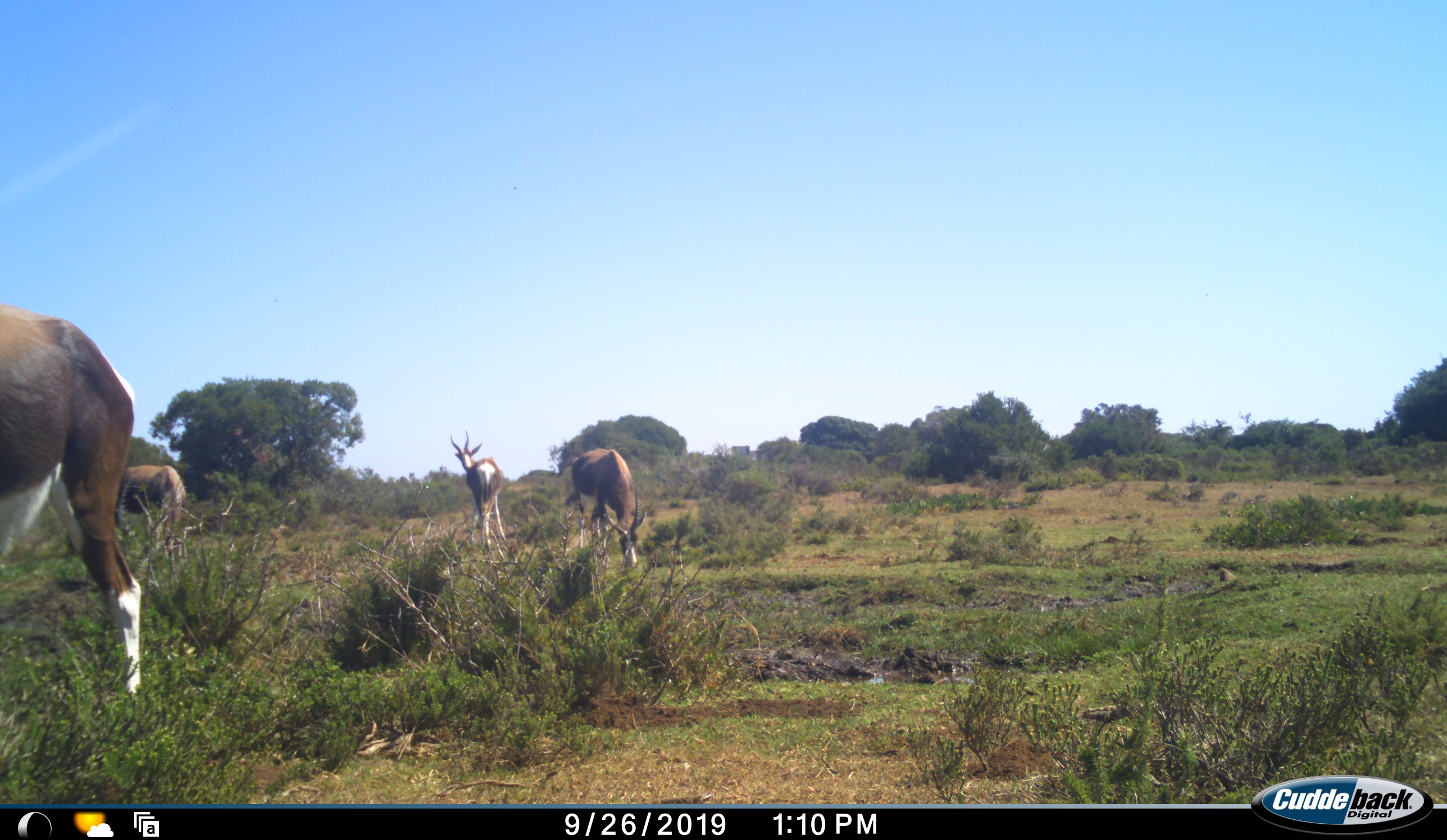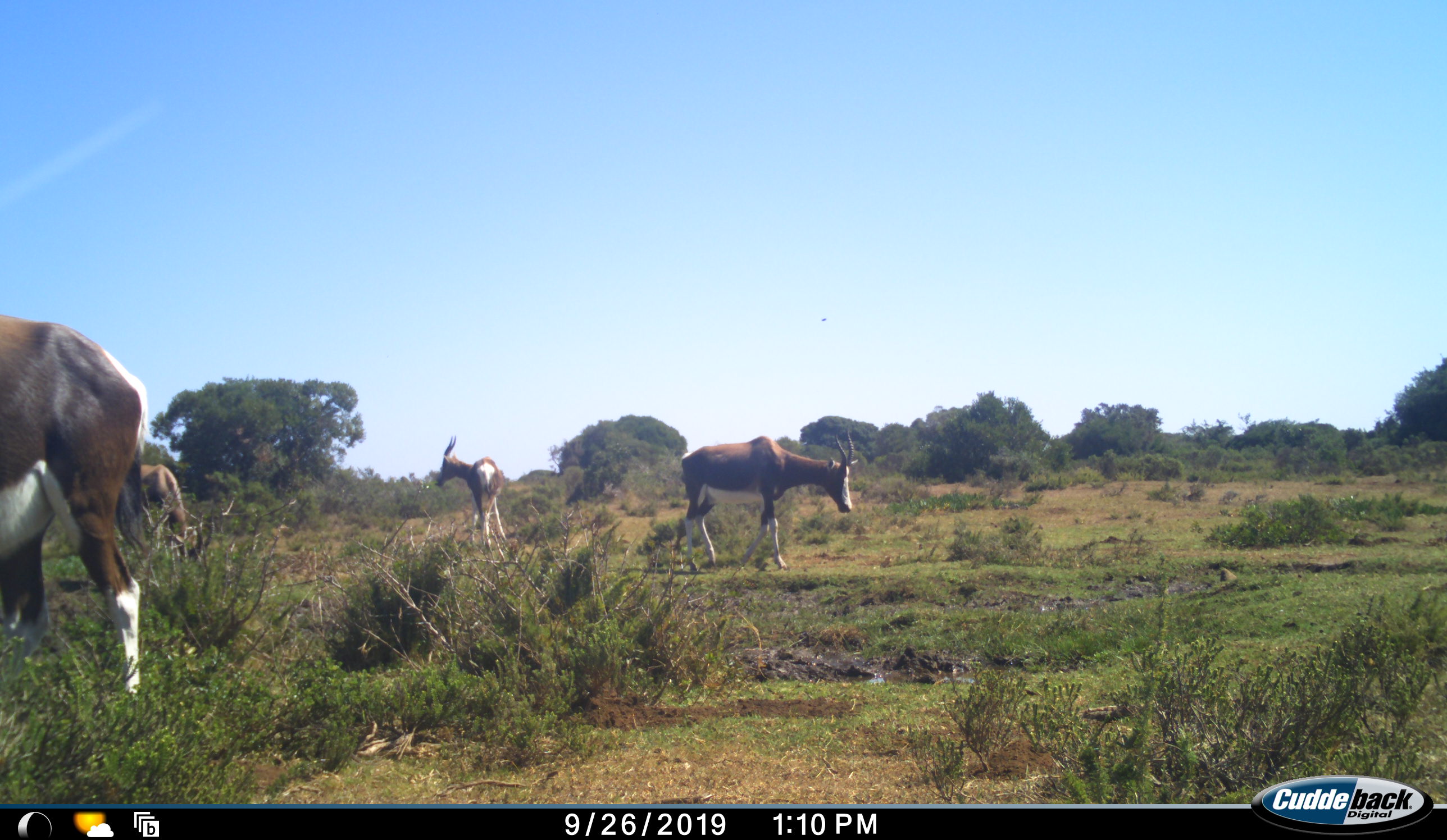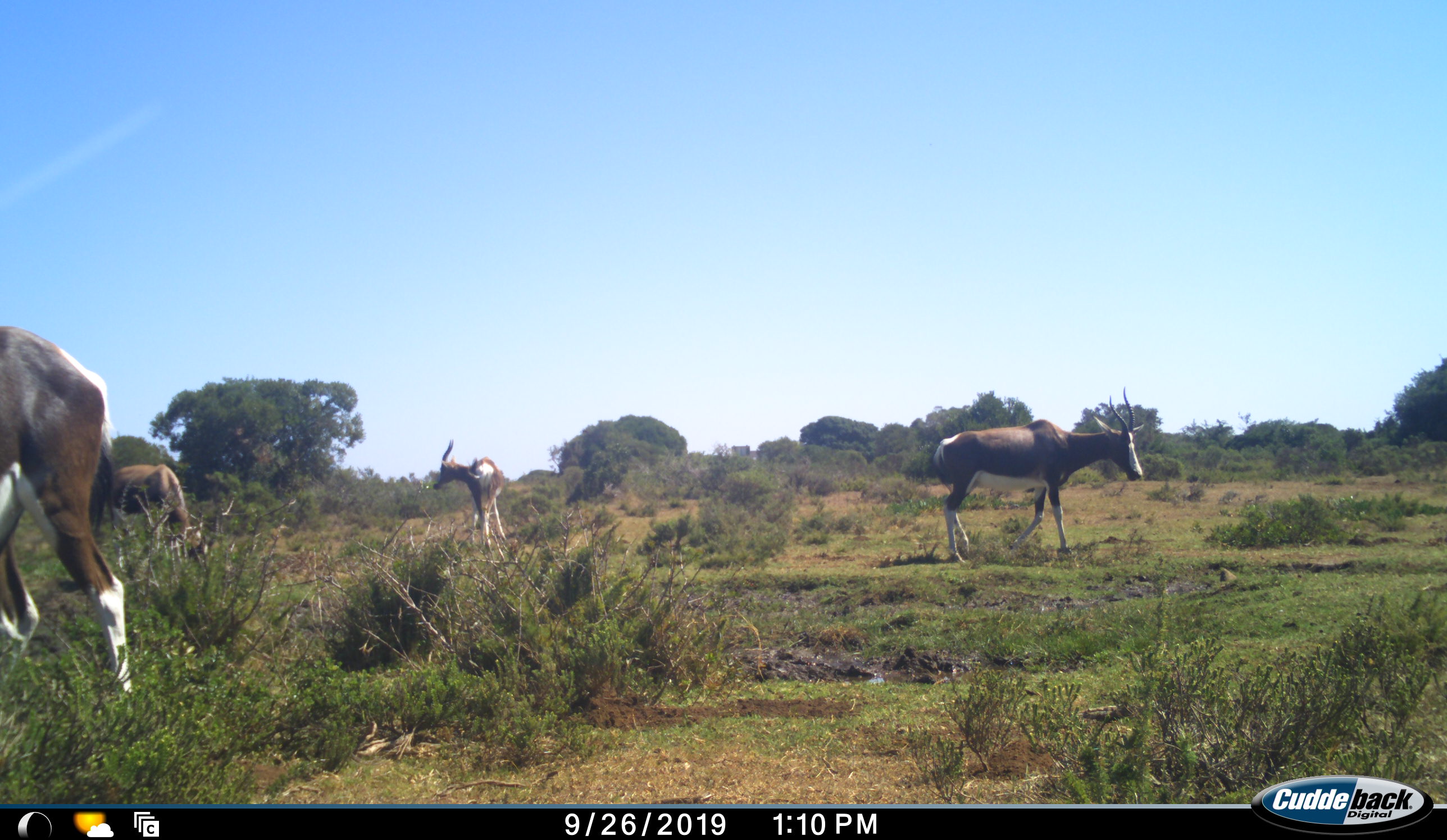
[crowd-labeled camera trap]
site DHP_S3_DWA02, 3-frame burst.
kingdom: Animalia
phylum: Chordata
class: Mammalia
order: Artiodactyla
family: Bovidae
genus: Damaliscus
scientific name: Damaliscus pygargus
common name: bontebok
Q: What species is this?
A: Bontebok (Damaliscus pygargus).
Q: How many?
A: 4.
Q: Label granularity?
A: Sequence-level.